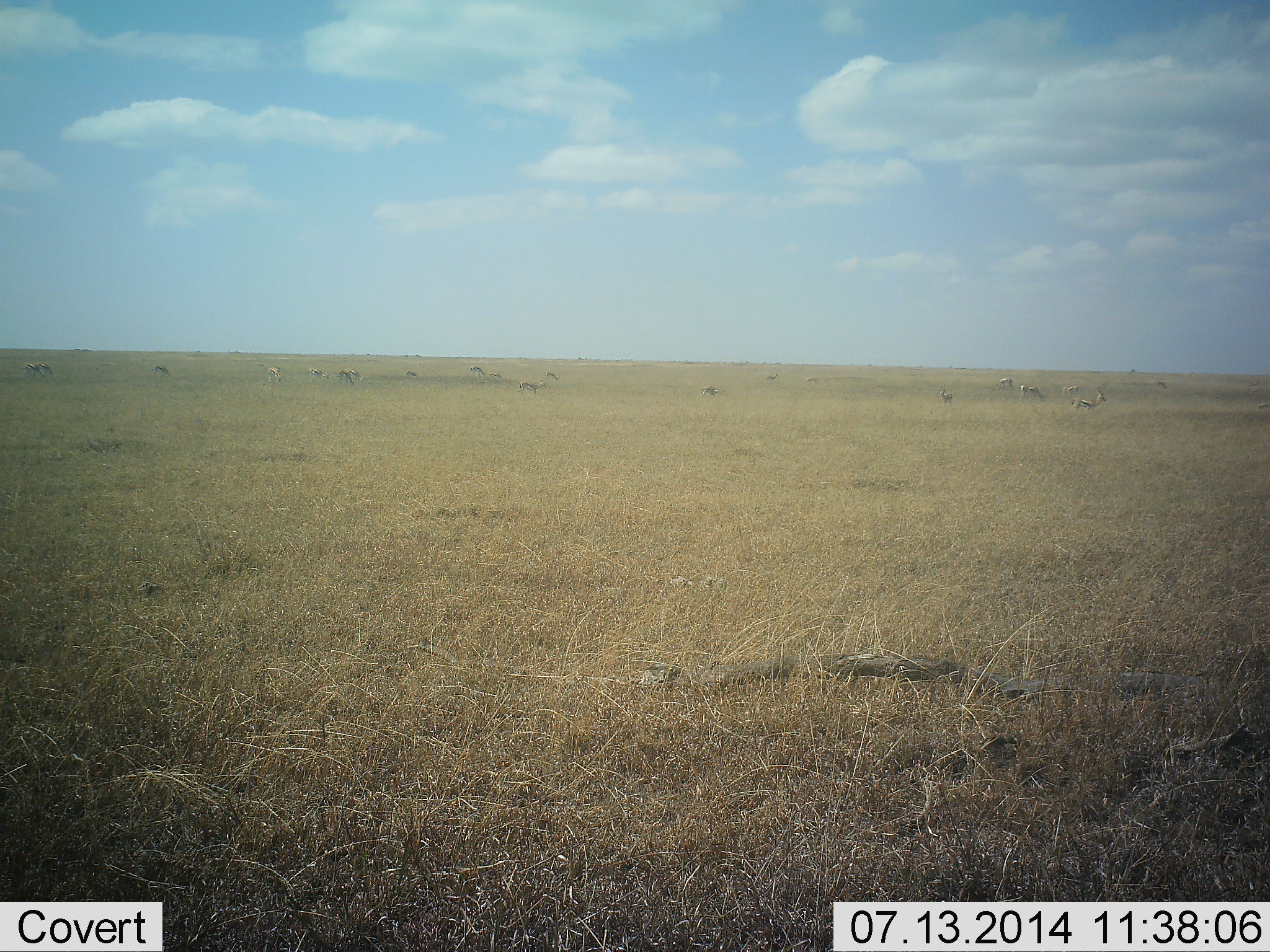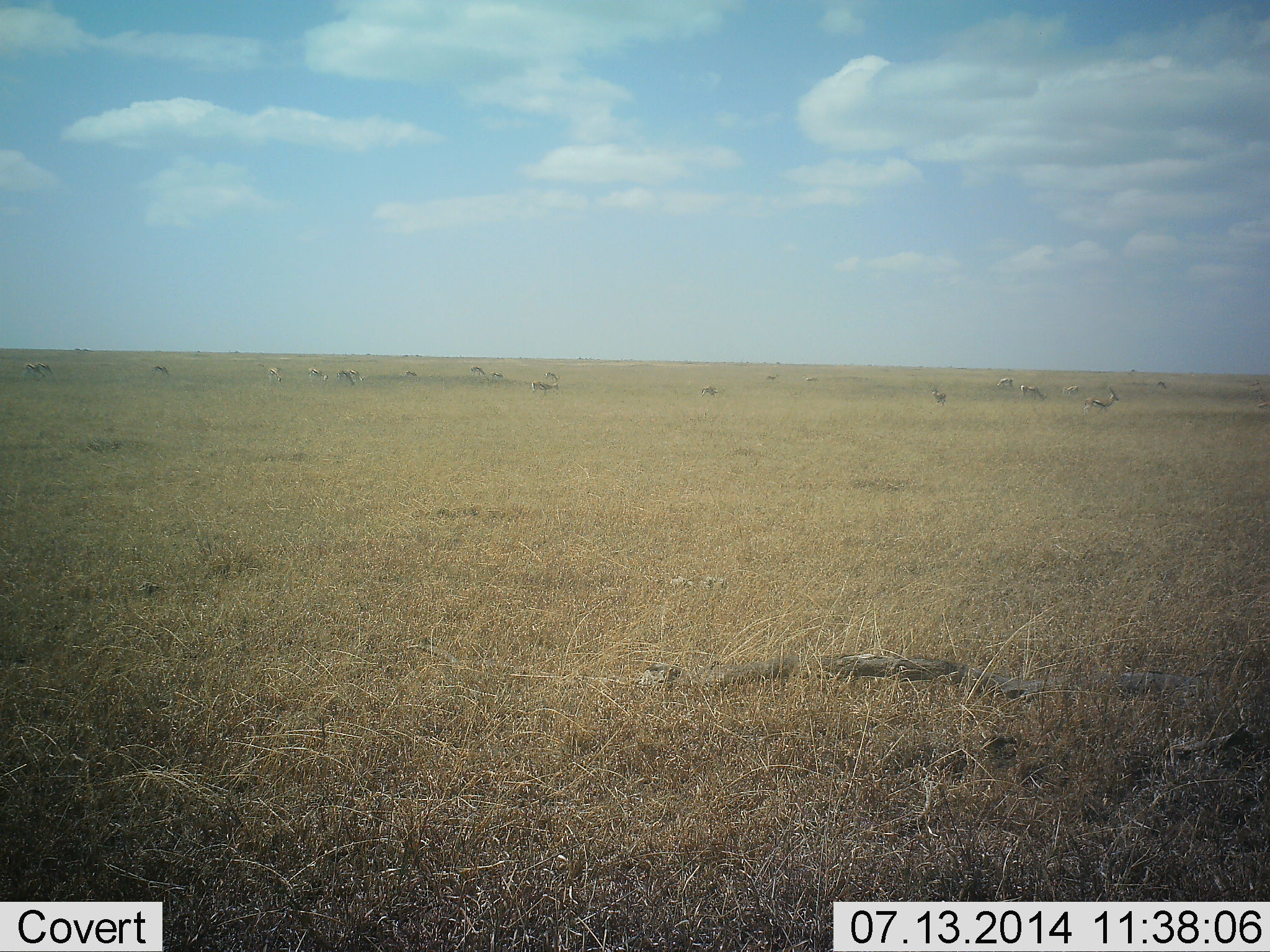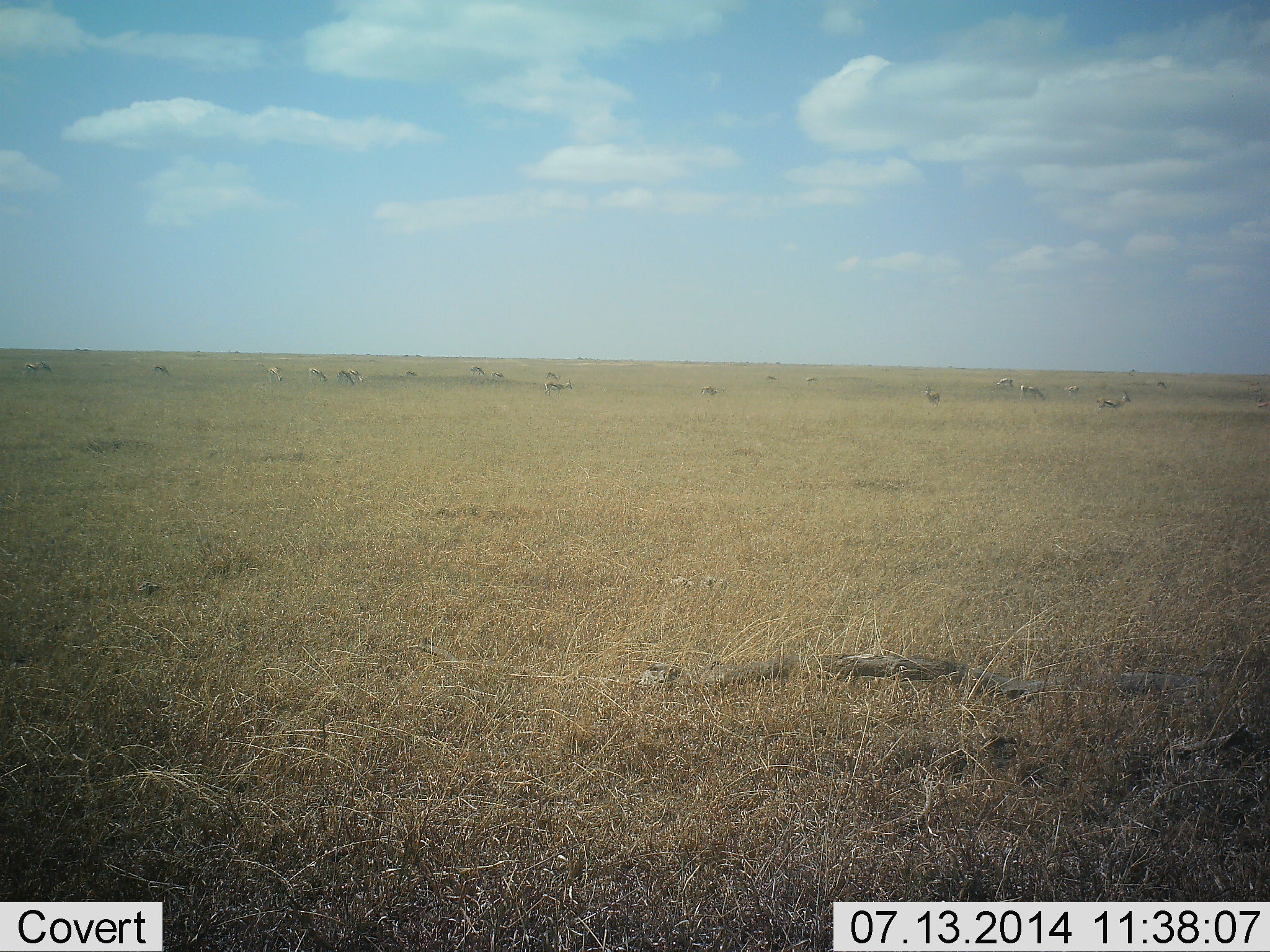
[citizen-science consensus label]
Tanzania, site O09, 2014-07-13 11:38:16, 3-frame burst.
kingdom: Animalia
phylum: Chordata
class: Mammalia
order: Artiodactyla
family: Bovidae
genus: Eudorcas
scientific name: Eudorcas thomsonii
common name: thomson's gazelle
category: gazellethomsons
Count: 11-50.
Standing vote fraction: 20%.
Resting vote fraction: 0%.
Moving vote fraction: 60%.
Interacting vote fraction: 0%.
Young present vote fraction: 0%.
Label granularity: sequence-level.